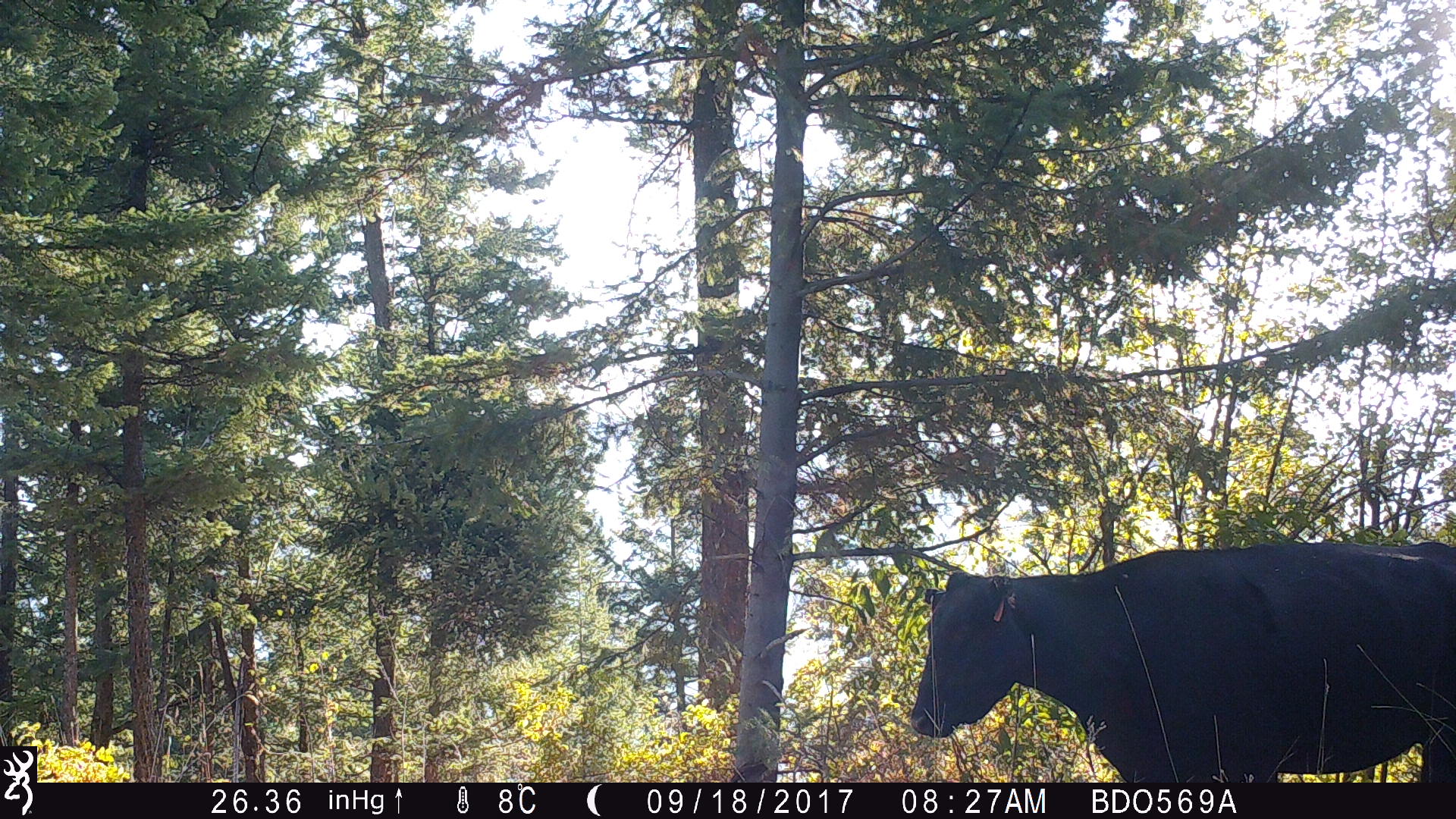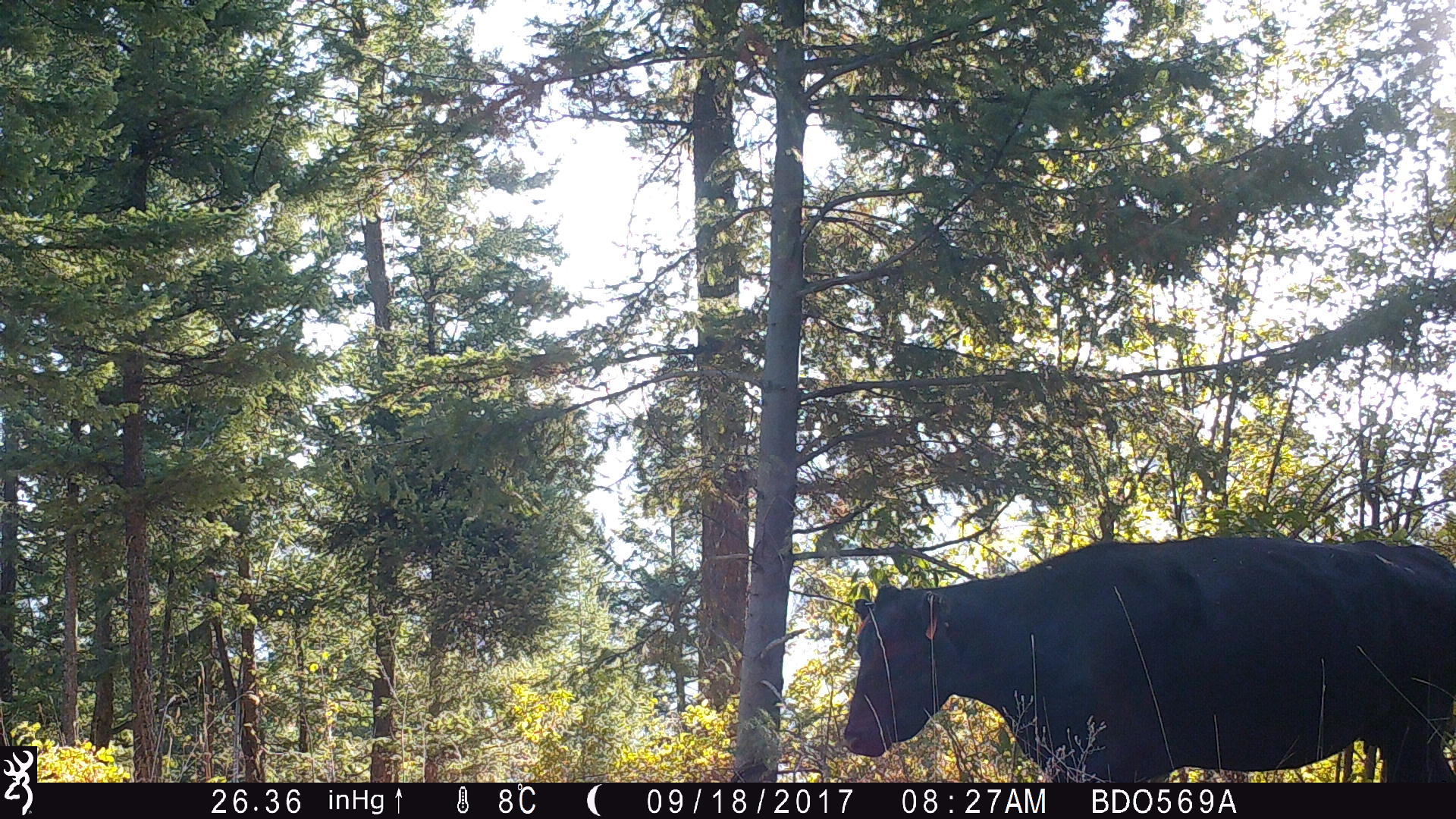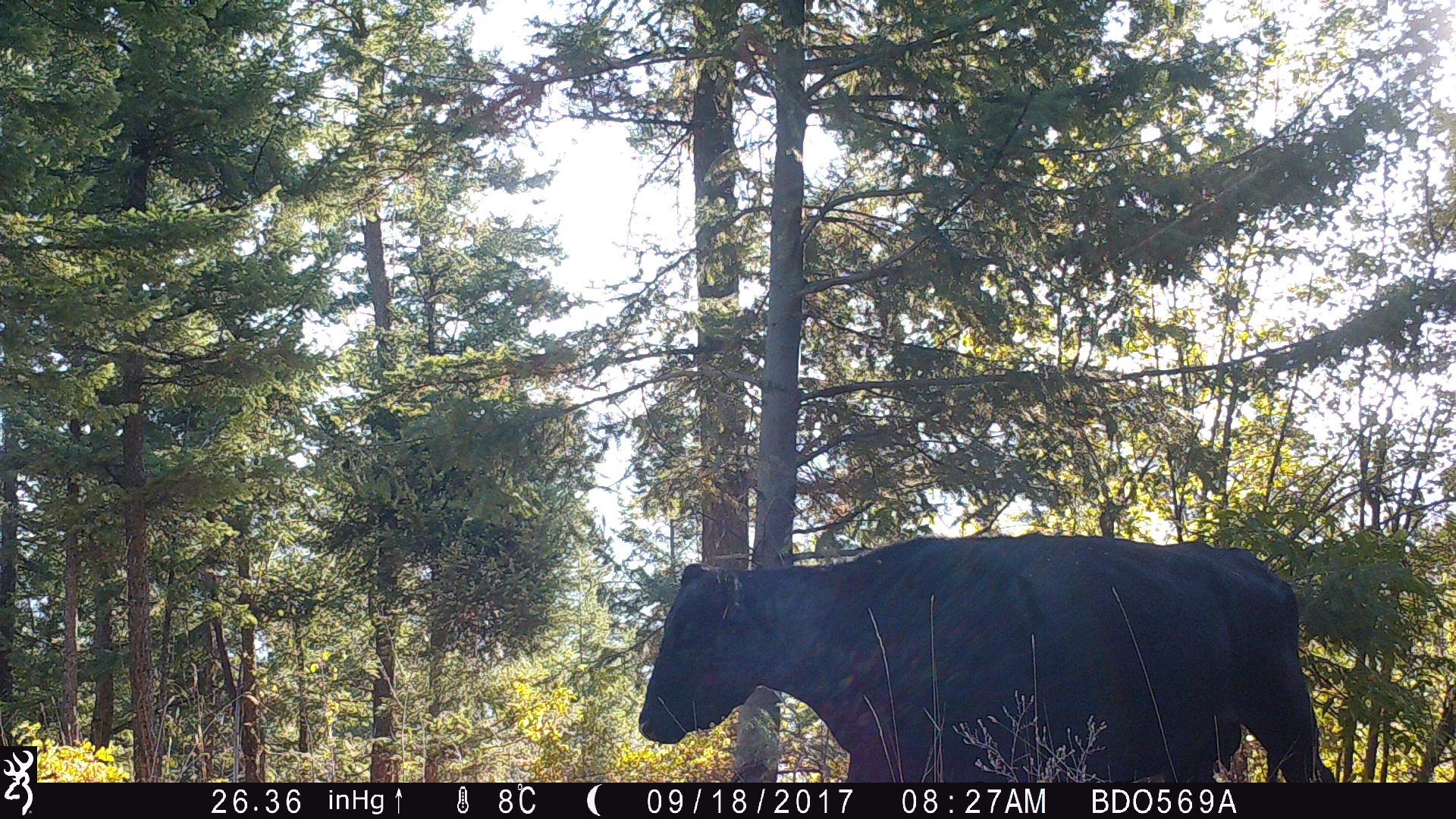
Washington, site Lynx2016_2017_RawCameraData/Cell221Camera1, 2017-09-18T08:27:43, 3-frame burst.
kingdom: Animalia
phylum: Chordata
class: Mammalia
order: Artiodactyla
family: Bovidae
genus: Bos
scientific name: Bos taurus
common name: domestic cattle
Domestic cattle (Bos taurus). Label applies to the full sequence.